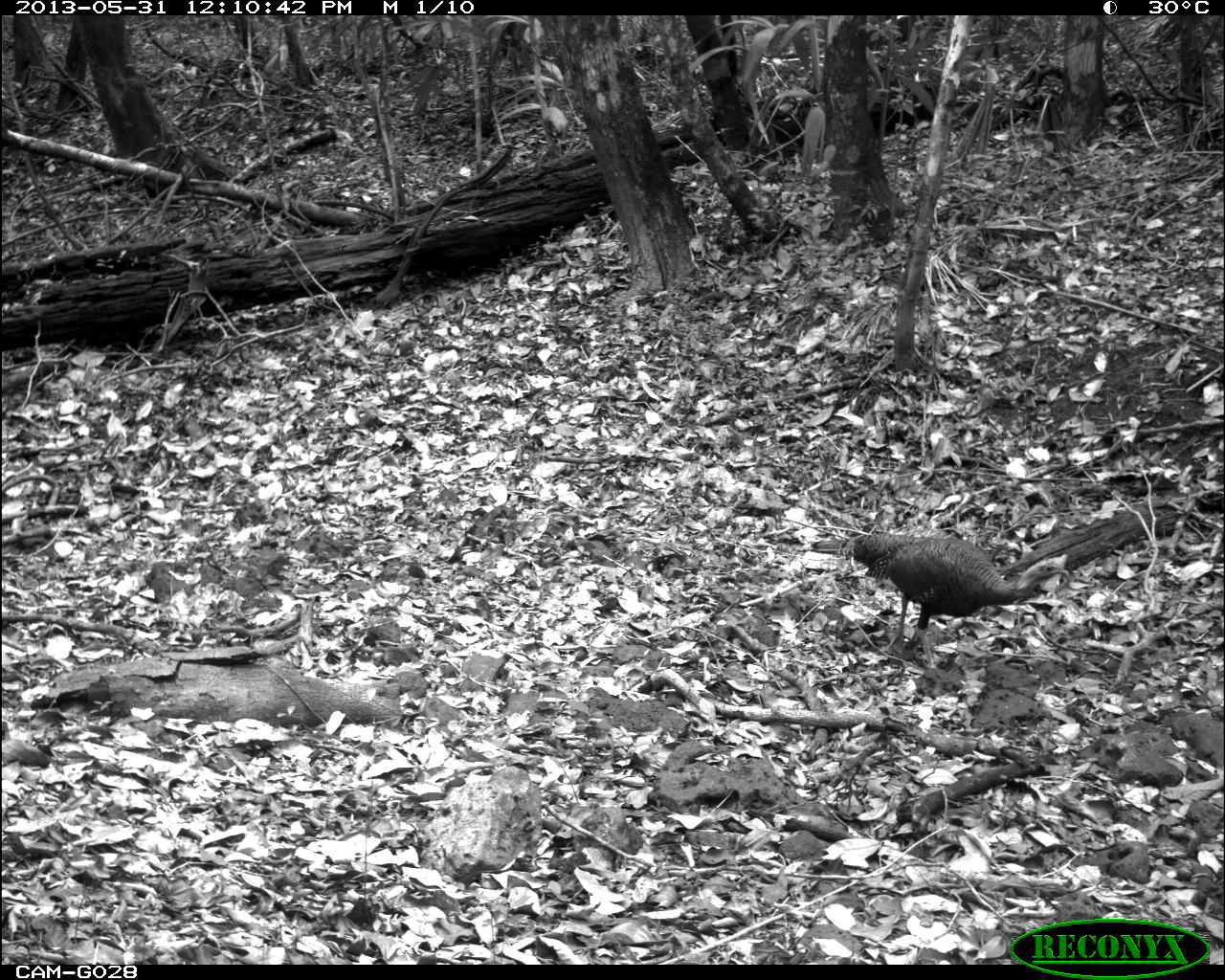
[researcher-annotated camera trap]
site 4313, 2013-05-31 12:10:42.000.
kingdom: Animalia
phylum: Chordata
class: Aves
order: Galliformes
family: Phasianidae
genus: Meleagris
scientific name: Meleagris ocellata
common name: ocellated turkey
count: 1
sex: female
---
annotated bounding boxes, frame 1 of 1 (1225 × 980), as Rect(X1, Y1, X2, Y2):
meleagris ocellata: Rect(810, 531, 1068, 668)